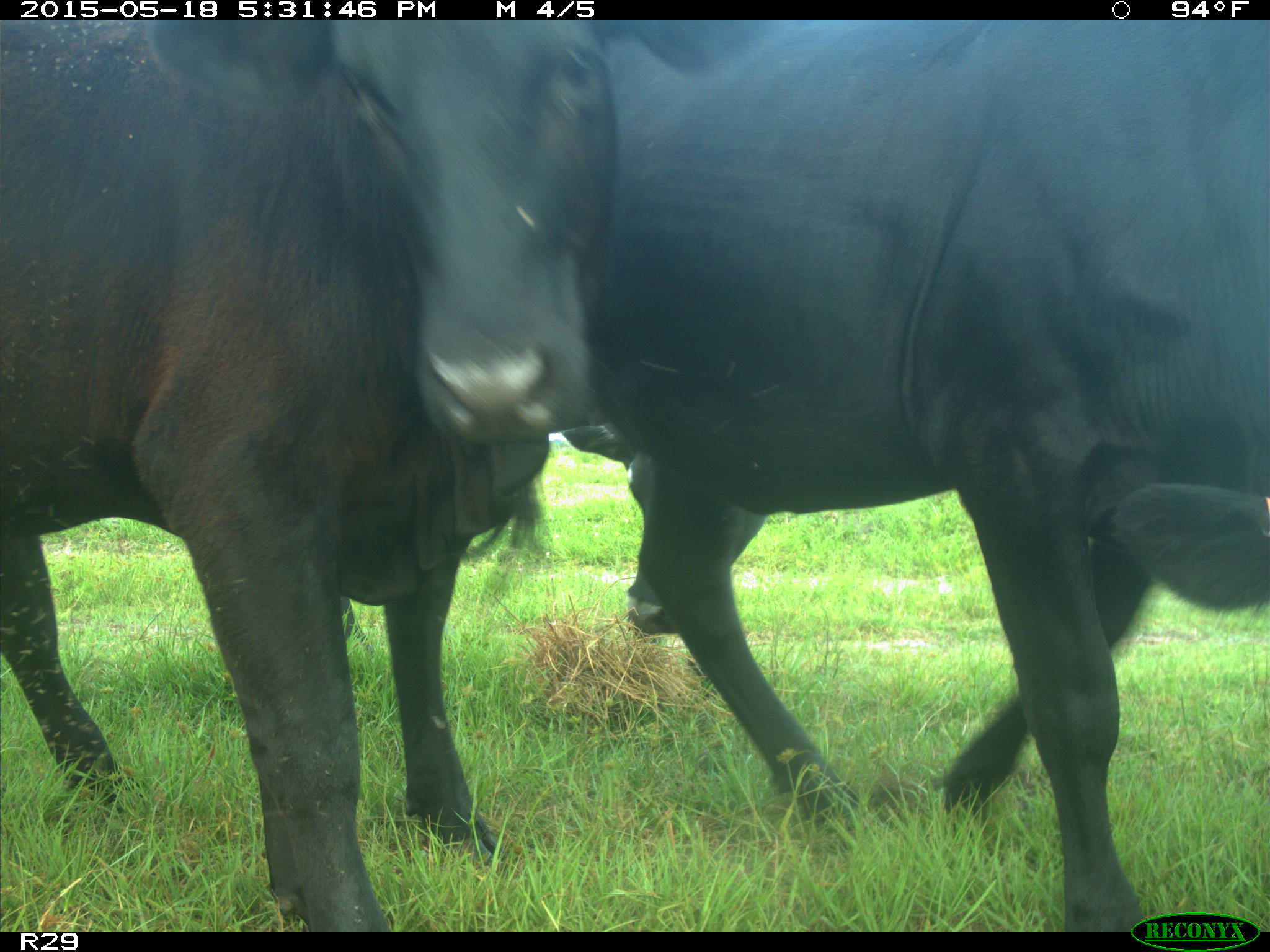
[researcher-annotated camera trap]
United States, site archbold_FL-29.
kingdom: Animalia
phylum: Chordata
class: Mammalia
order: Artiodactyla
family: Bovidae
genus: Bos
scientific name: Bos taurus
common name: domestic cow